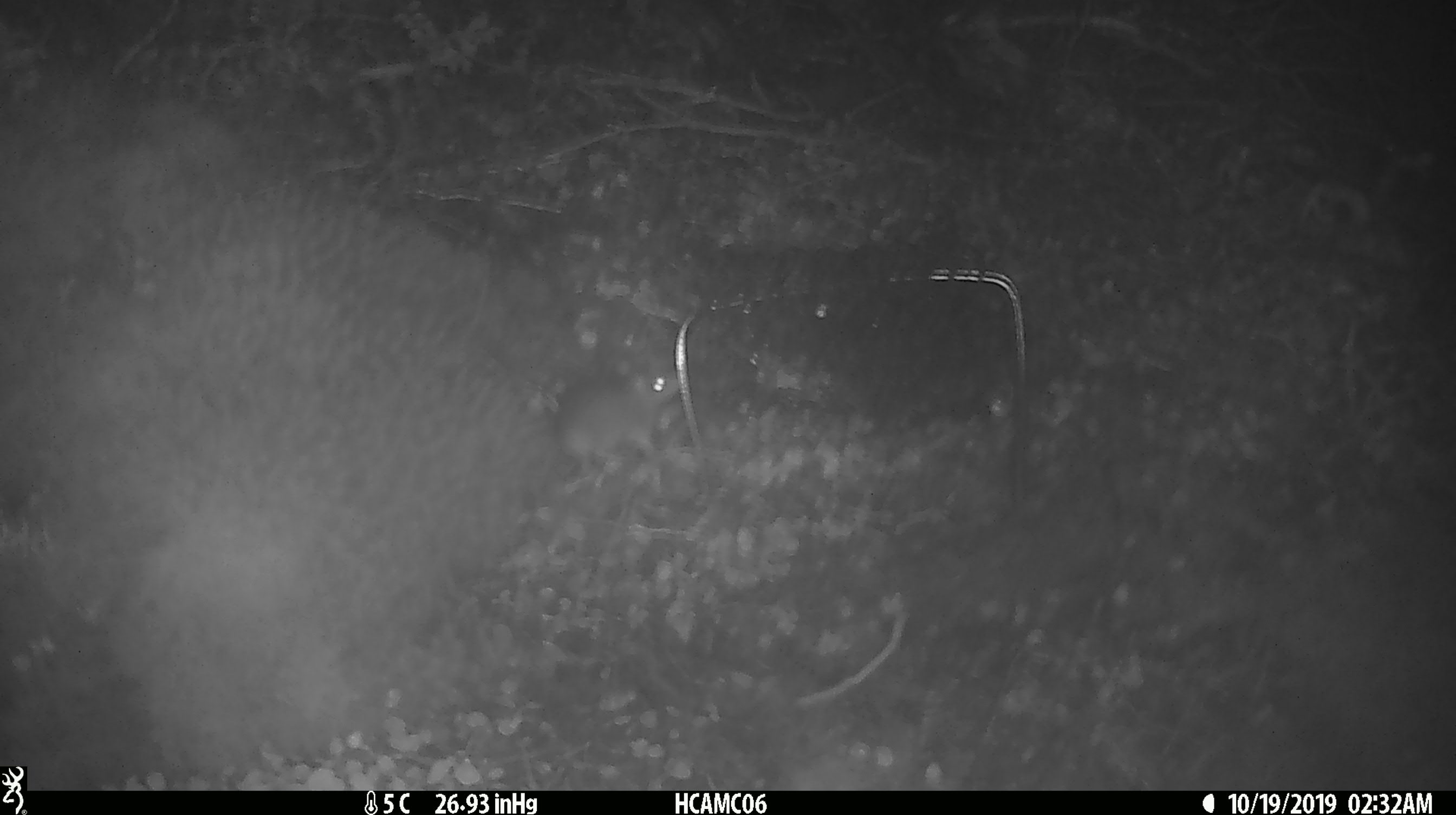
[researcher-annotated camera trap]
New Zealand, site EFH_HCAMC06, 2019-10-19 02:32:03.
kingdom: Animalia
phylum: Chordata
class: Mammalia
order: Rodentia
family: Muridae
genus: Mus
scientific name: Mus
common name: mouse